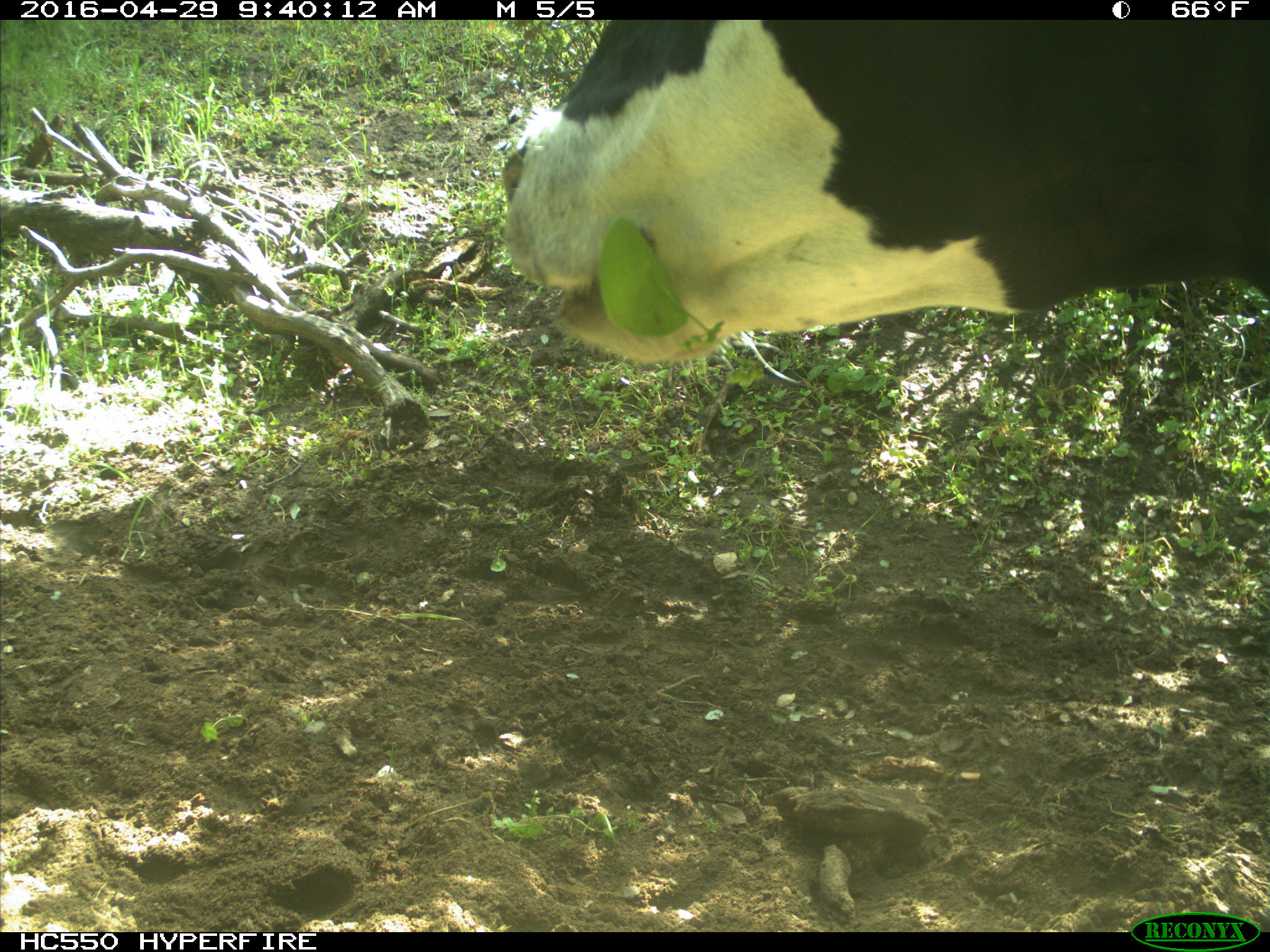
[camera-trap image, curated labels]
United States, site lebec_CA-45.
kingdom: Animalia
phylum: Chordata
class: Mammalia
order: Artiodactyla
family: Bovidae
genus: Bos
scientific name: Bos taurus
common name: domestic cow